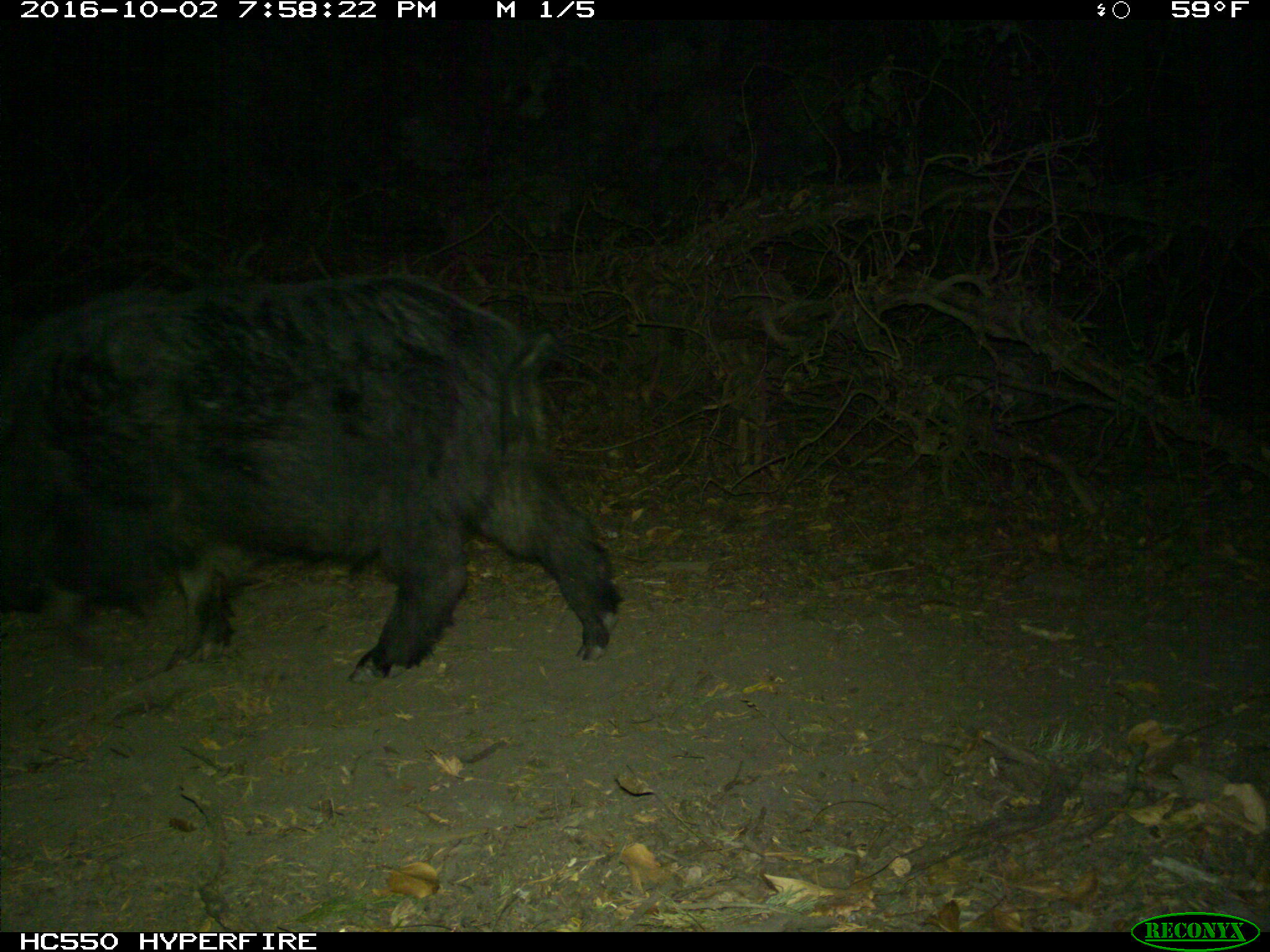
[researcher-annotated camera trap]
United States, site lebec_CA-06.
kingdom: Animalia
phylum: Chordata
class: Mammalia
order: Artiodactyla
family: Suidae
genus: Sus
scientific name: Sus scrofa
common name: wild boar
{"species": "Sus scrofa (wild boar)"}